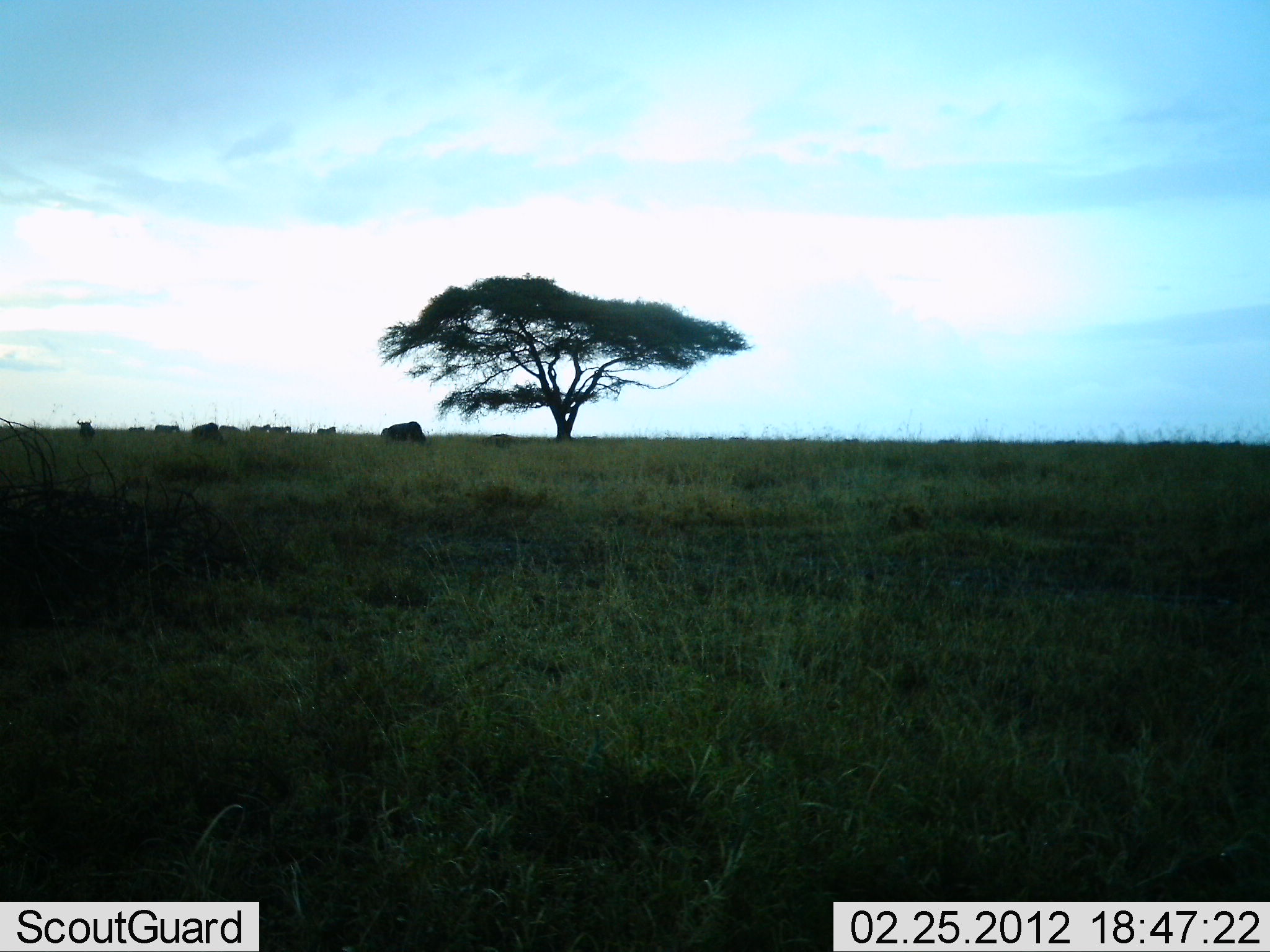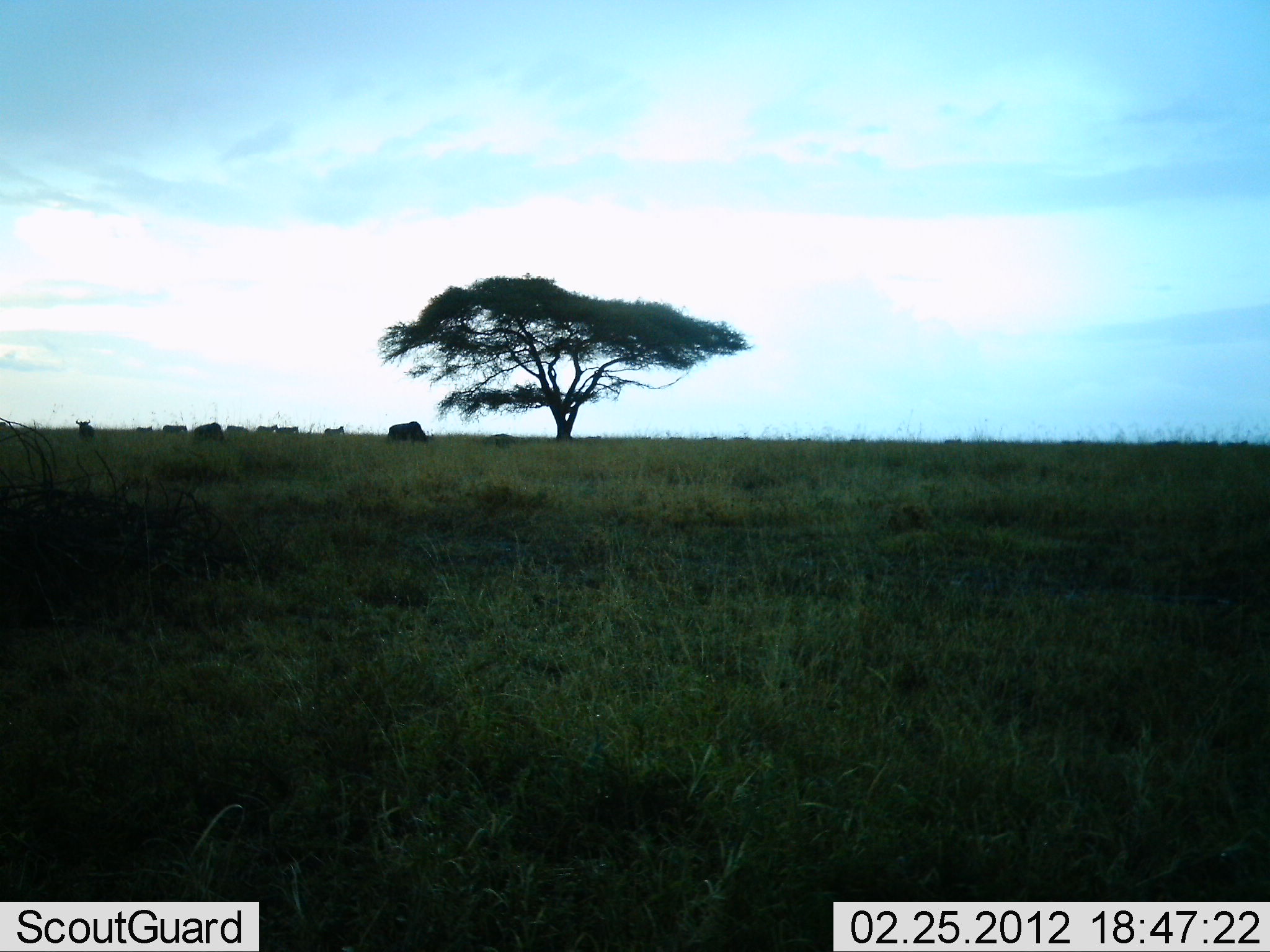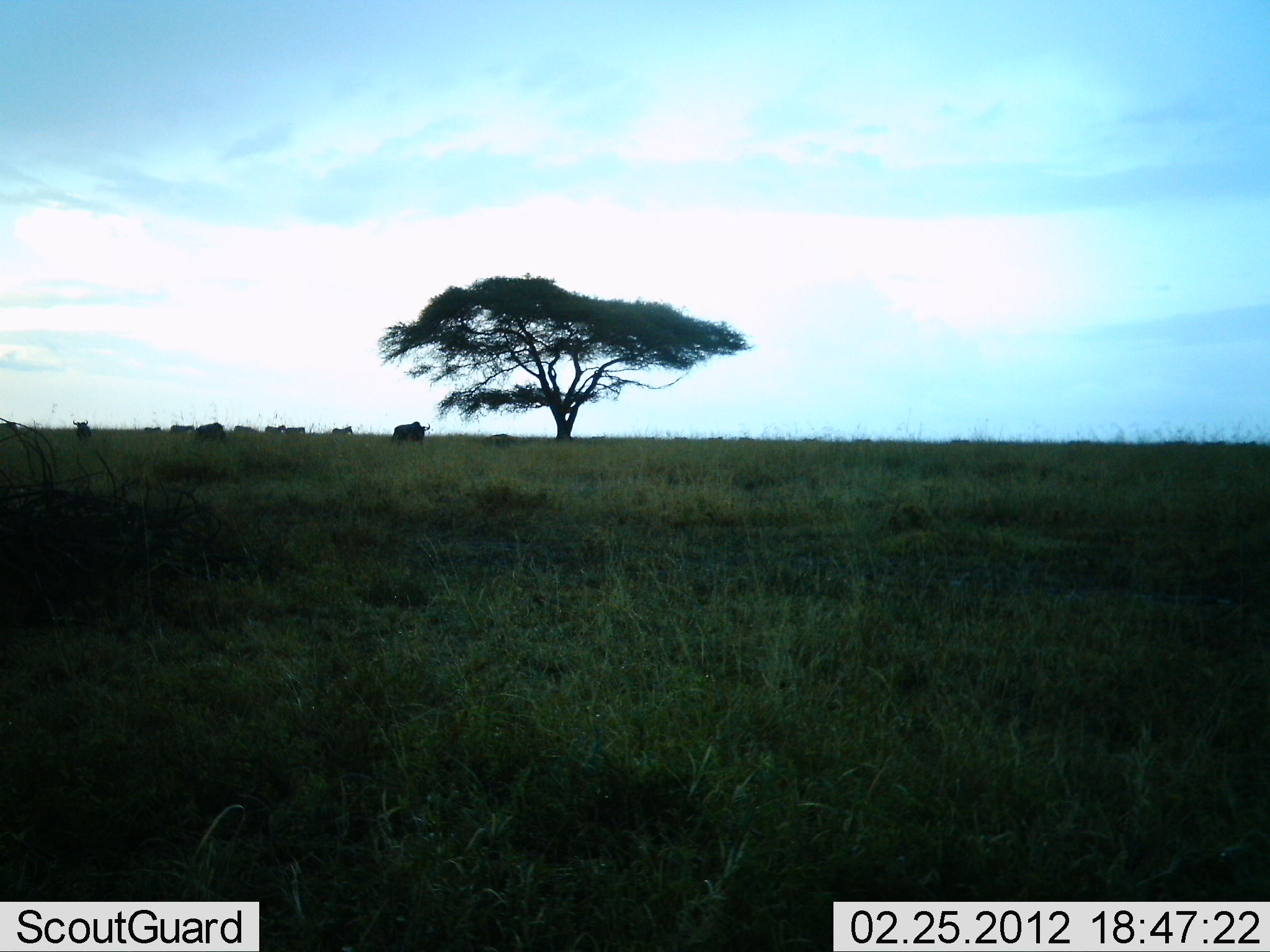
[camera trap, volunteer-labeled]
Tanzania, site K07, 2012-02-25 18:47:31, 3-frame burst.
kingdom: Animalia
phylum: Chordata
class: Mammalia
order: Artiodactyla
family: Bovidae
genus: Connochaetes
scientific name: Connochaetes taurinus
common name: blue wildebeest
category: wildebeest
Wildebeest (blue wildebeest) (Connochaetes taurinus), count 8. Behavior (volunteer vote fractions): standing 41%, resting 0%, moving 47%, interacting 0%. Young present (vote fraction): 0%. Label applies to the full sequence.